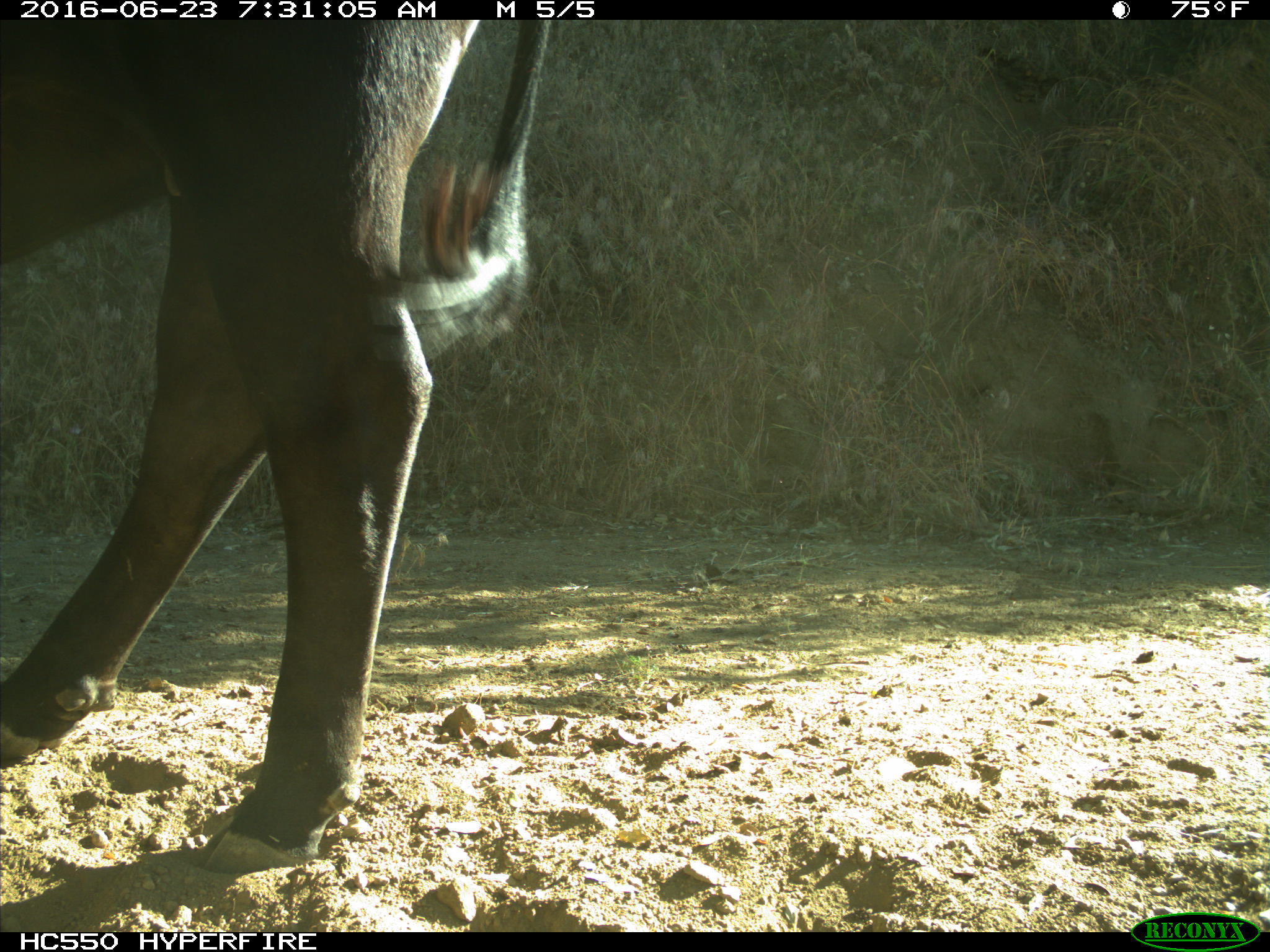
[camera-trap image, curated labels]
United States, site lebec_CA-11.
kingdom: Animalia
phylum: Chordata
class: Mammalia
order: Artiodactyla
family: Bovidae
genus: Bos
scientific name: Bos taurus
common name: domestic cow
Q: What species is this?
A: Bos taurus (domestic cow).